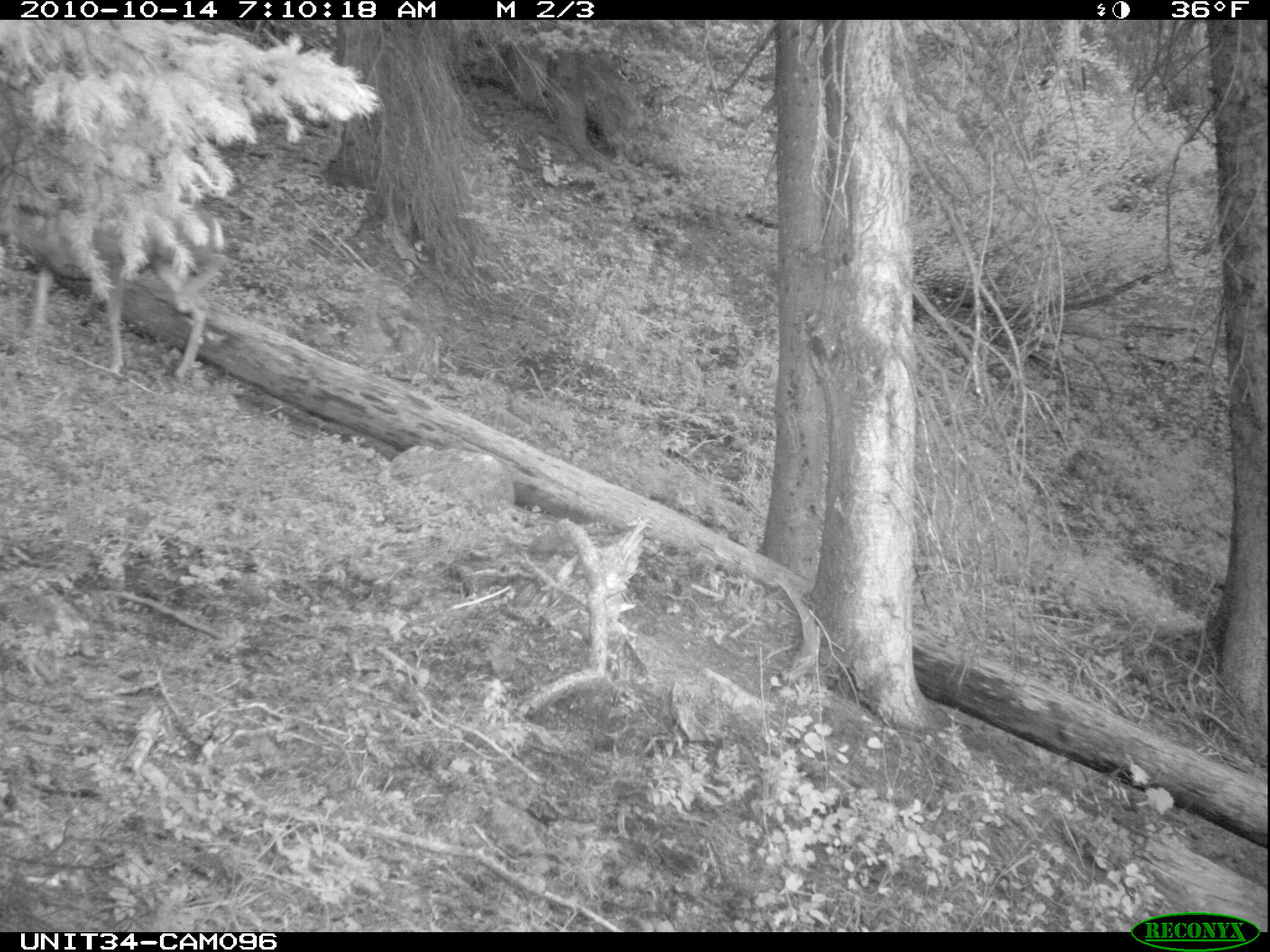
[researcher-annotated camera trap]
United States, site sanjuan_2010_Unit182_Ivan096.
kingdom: Animalia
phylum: Chordata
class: Mammalia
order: Artiodactyla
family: Cervidae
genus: Odocoileus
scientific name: Odocoileus hemionus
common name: mule deer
Odocoileus hemionus (mule deer).